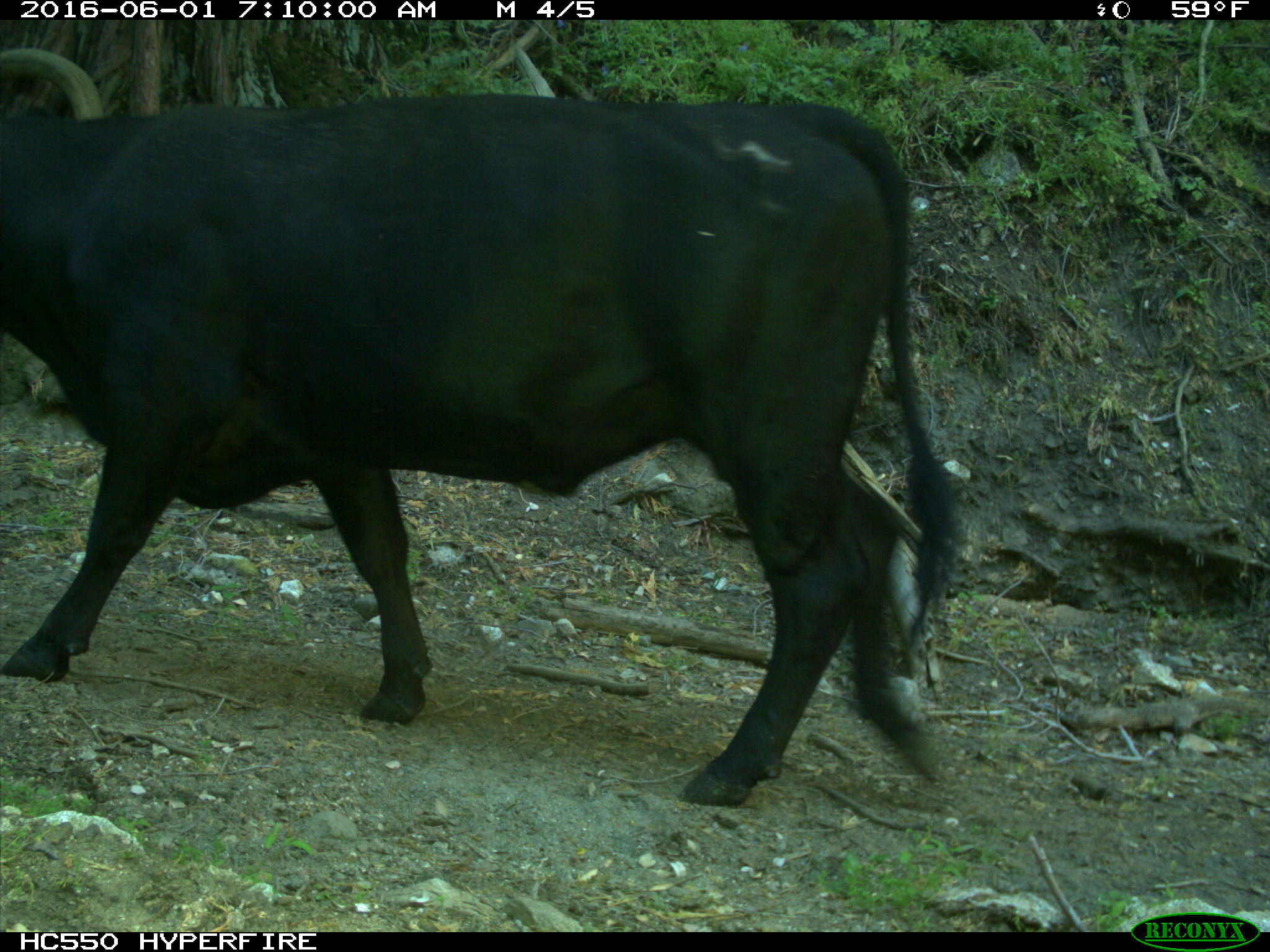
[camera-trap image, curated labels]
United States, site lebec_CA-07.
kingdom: Animalia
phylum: Chordata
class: Mammalia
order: Artiodactyla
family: Bovidae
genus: Bos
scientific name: Bos taurus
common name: domestic cow